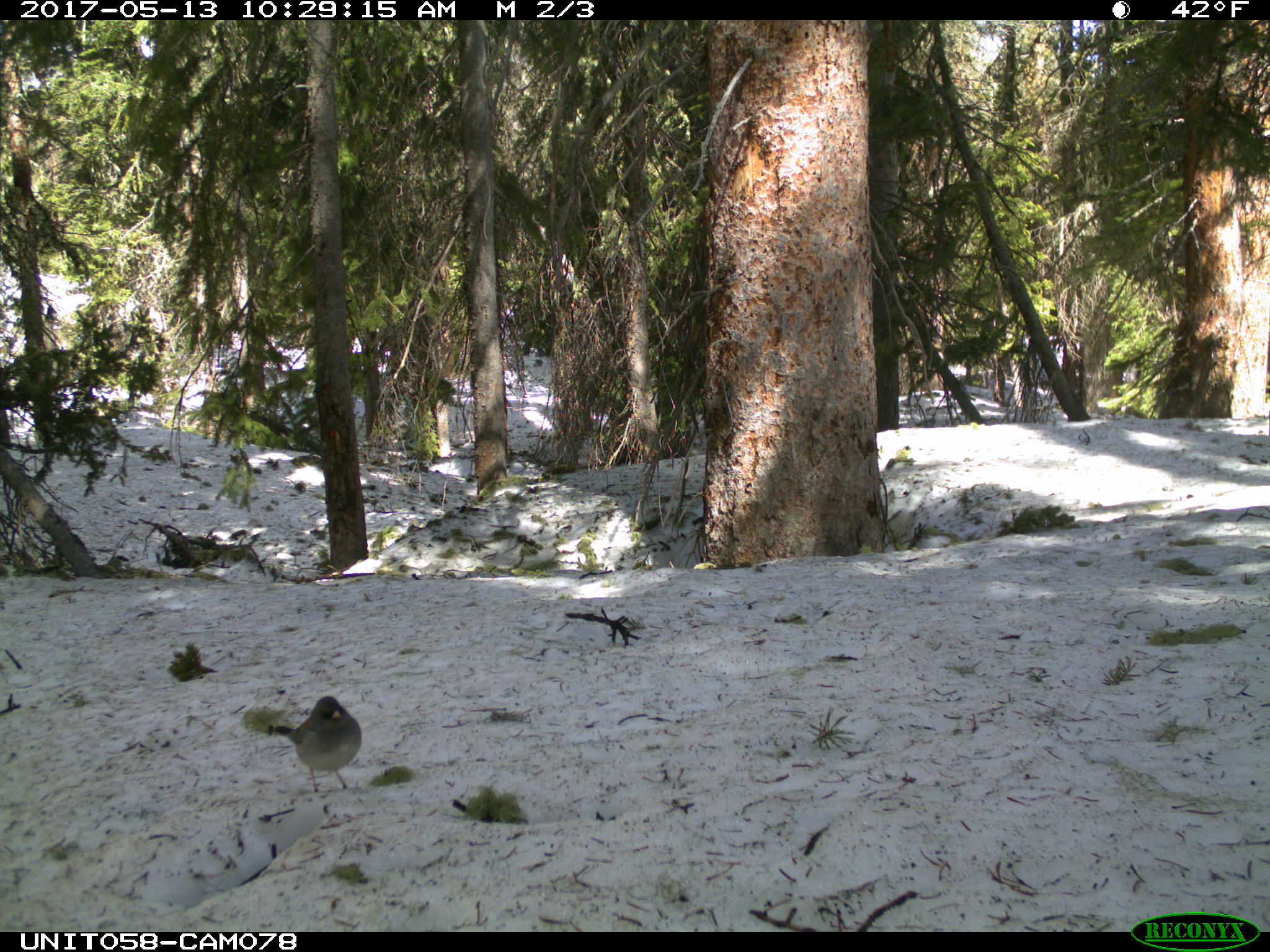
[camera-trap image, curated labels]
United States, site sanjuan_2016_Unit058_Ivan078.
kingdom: Animalia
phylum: Chordata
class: Aves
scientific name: Aves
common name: birds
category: unidentified bird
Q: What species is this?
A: Unidentified bird (birds) (Aves).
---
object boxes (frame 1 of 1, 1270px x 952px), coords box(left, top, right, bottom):
animal: box(267, 695, 363, 798)